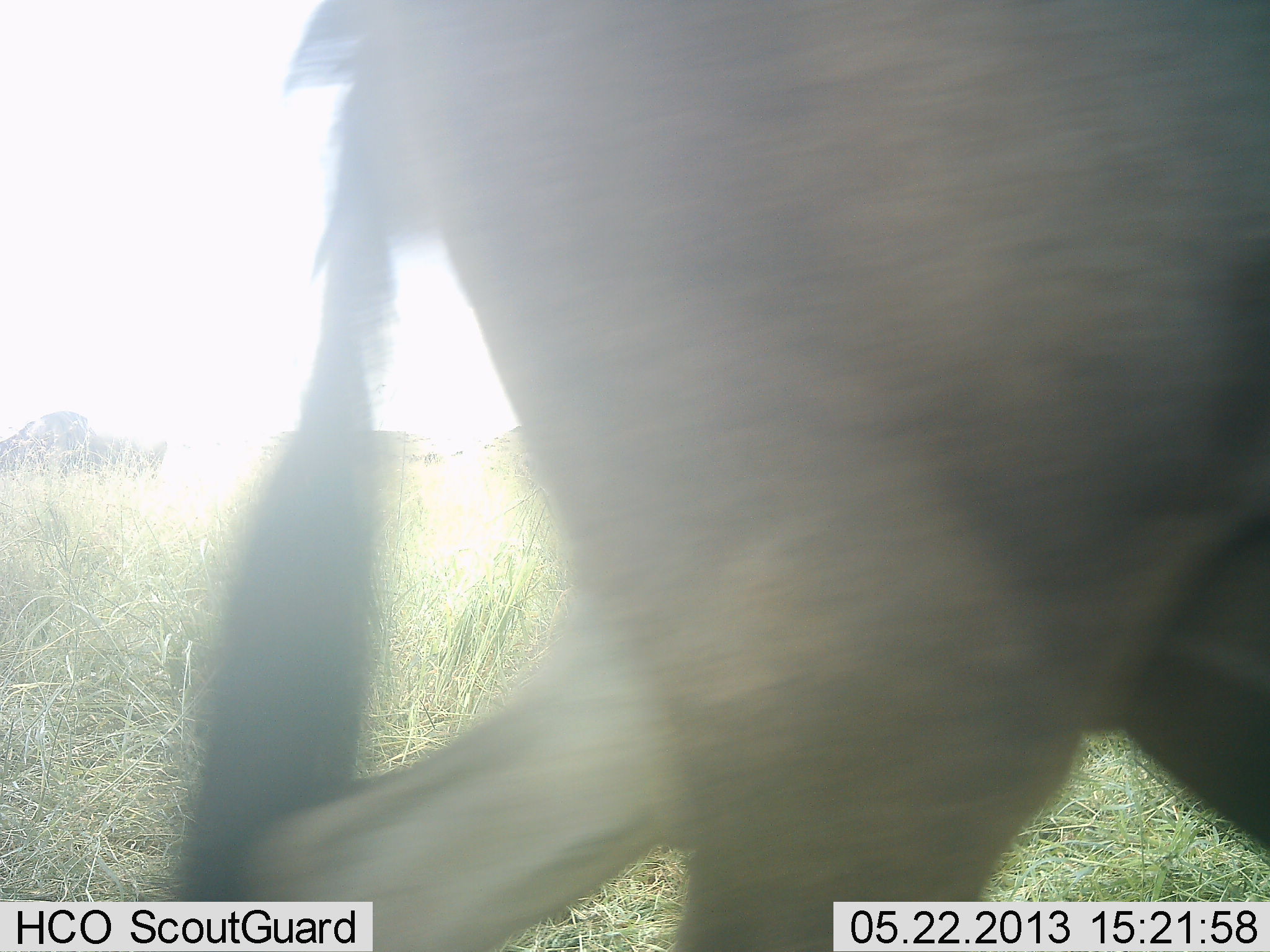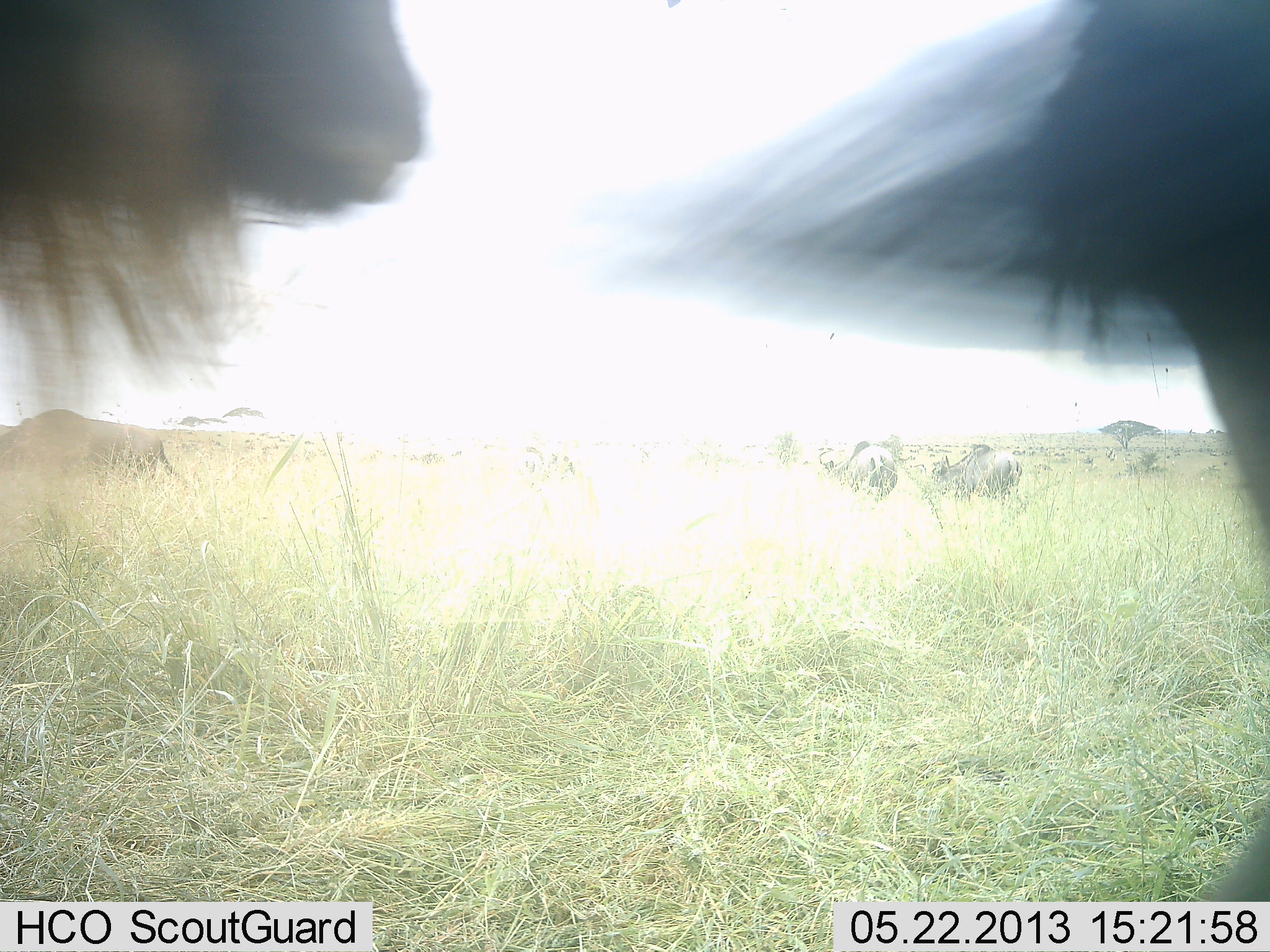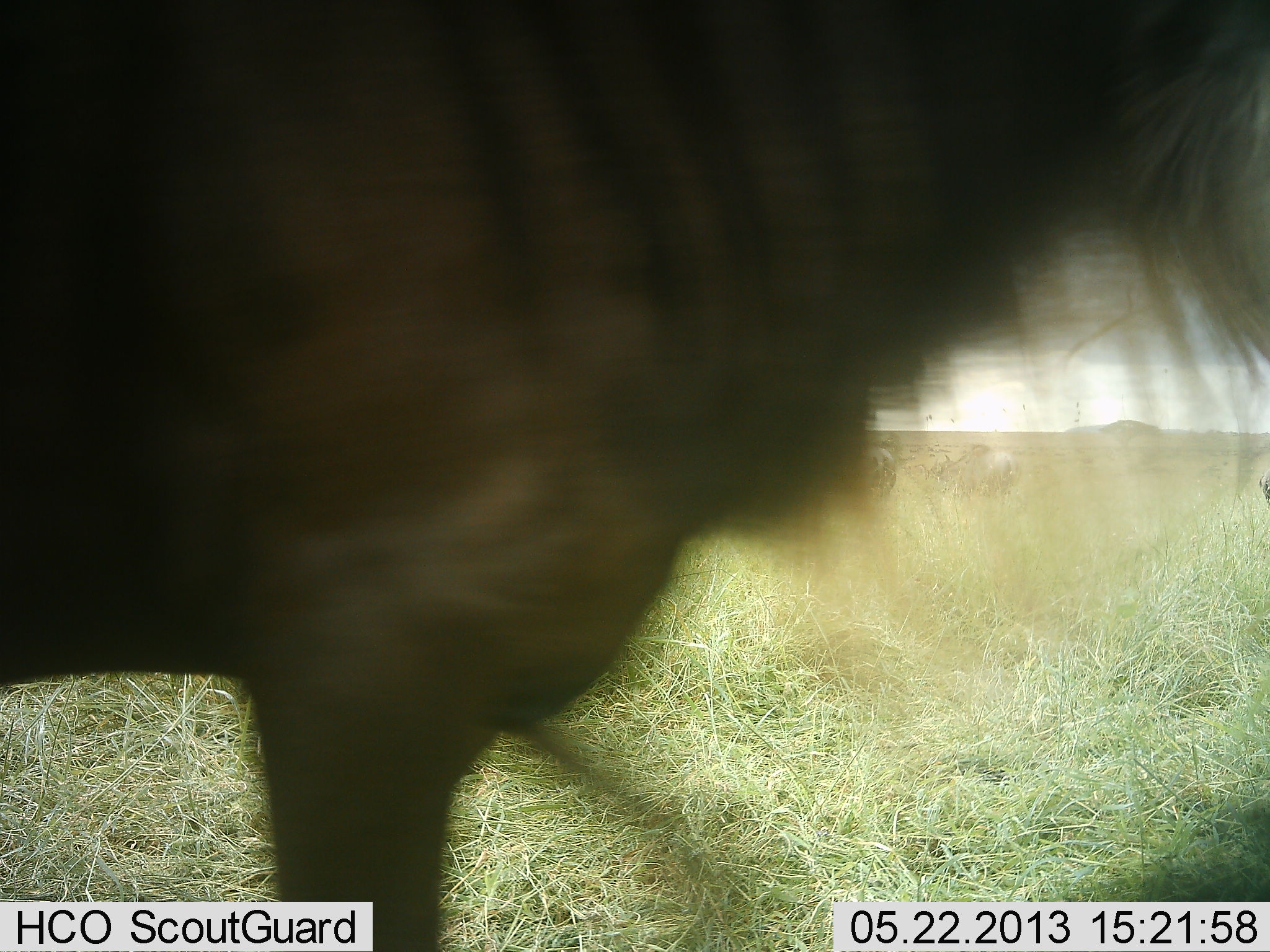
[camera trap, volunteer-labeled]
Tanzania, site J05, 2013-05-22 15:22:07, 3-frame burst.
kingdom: Animalia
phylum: Chordata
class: Mammalia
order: Artiodactyla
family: Bovidae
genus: Connochaetes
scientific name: Connochaetes taurinus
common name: blue wildebeest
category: wildebeest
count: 4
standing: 30%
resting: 0%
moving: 100%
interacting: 0%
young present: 0%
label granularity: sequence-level